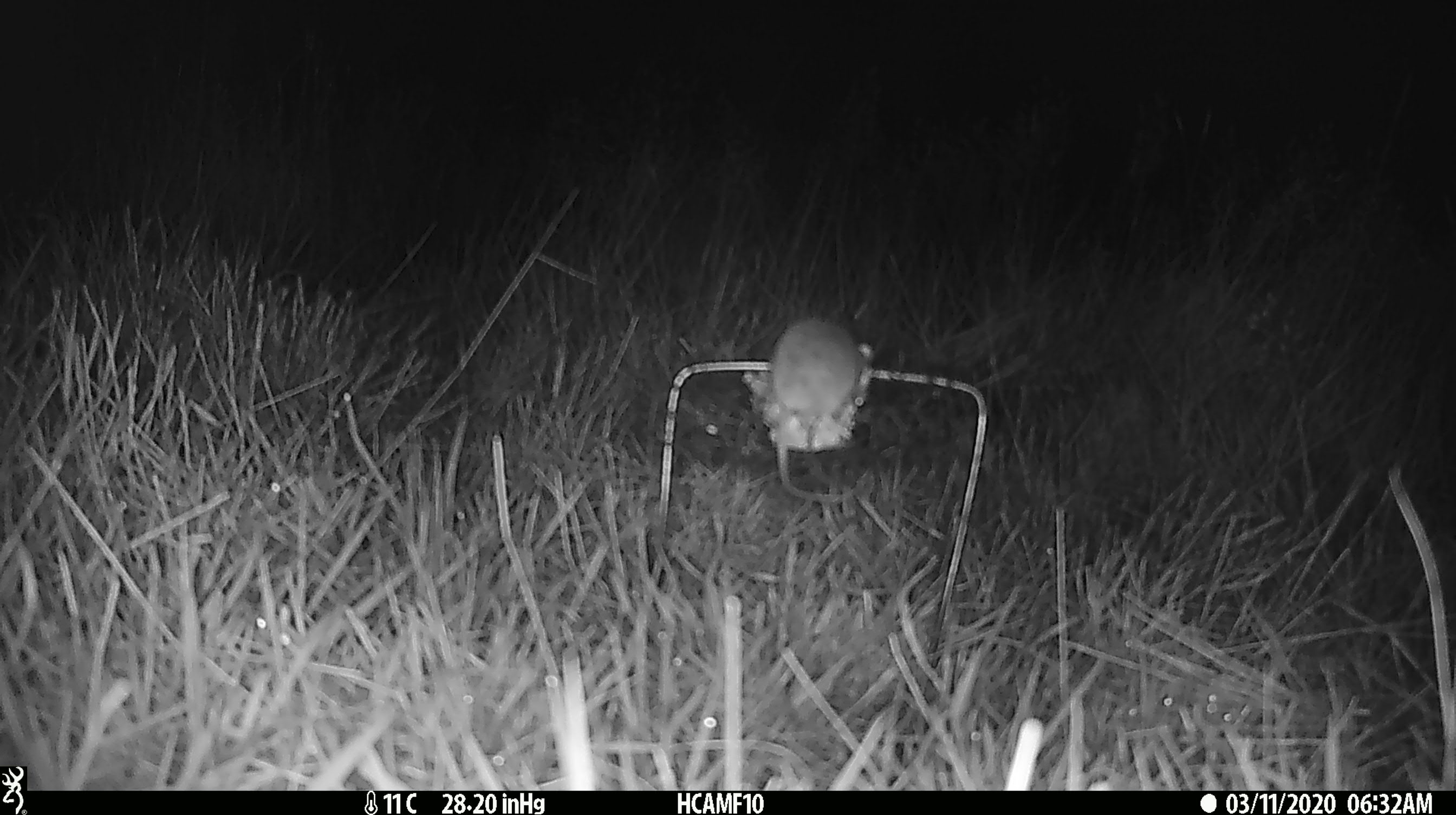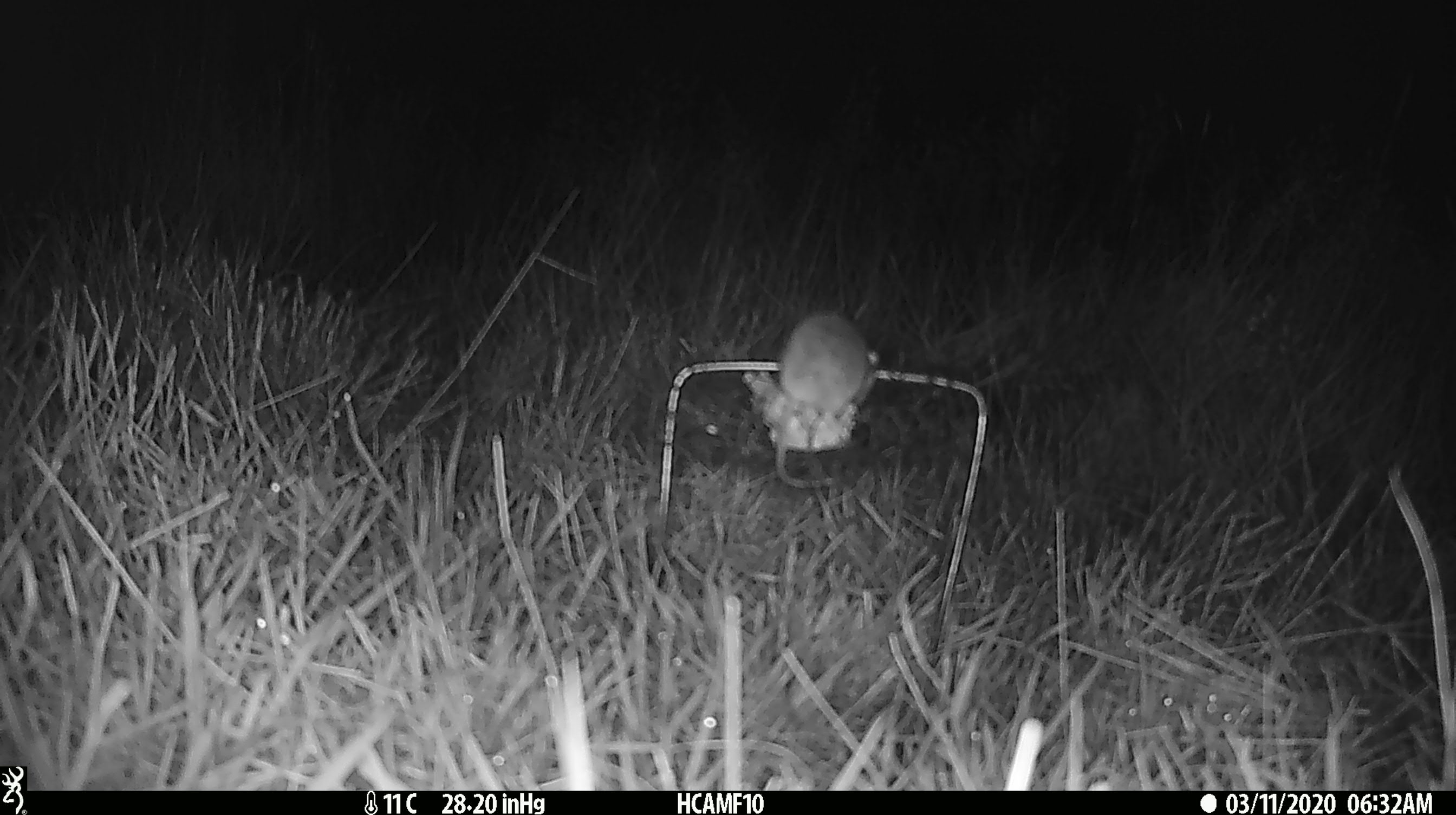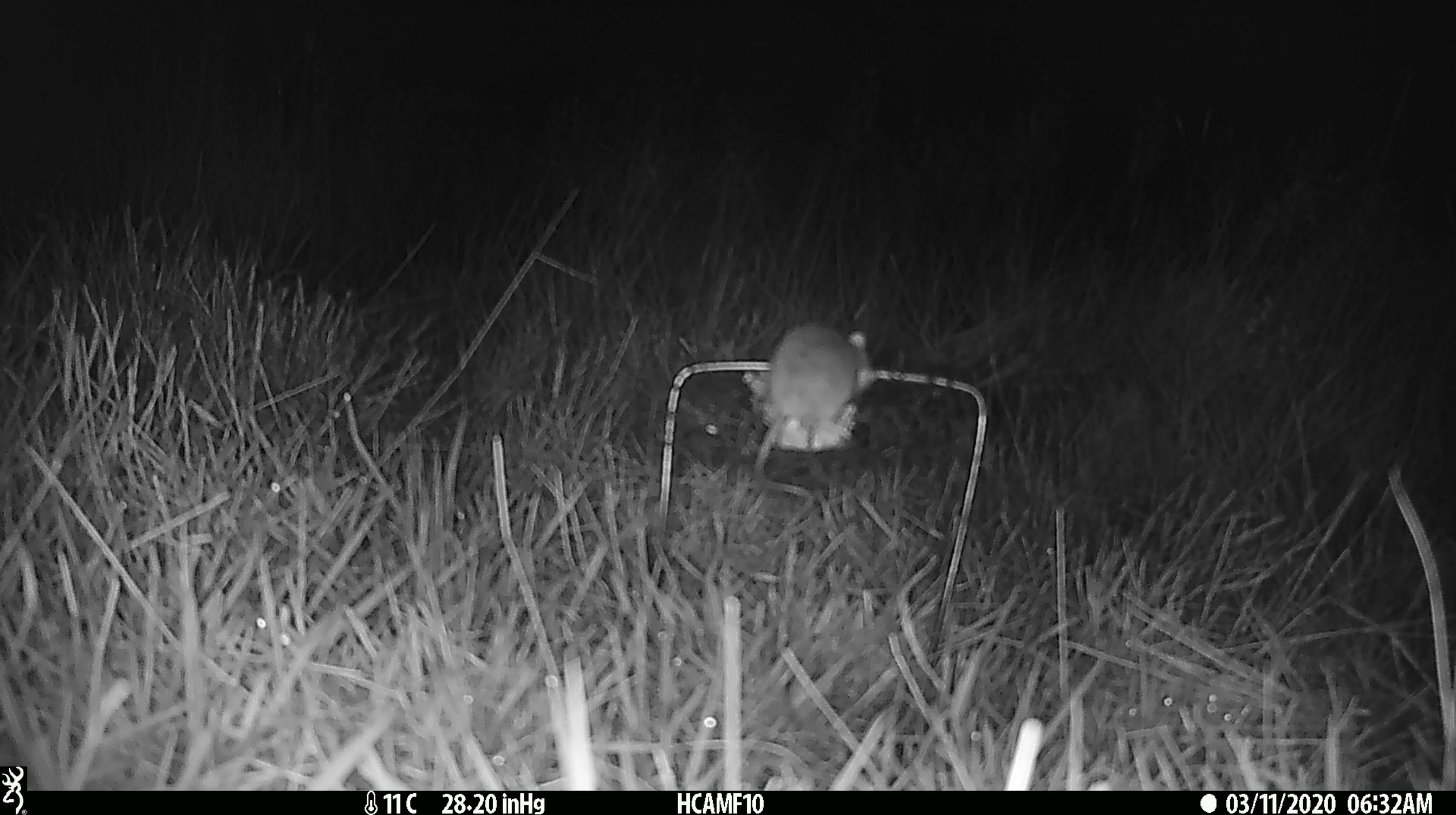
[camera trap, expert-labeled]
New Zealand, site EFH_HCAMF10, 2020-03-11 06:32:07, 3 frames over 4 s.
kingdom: Animalia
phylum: Chordata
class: Mammalia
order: Rodentia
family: Muridae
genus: Mus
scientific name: Mus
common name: mouse